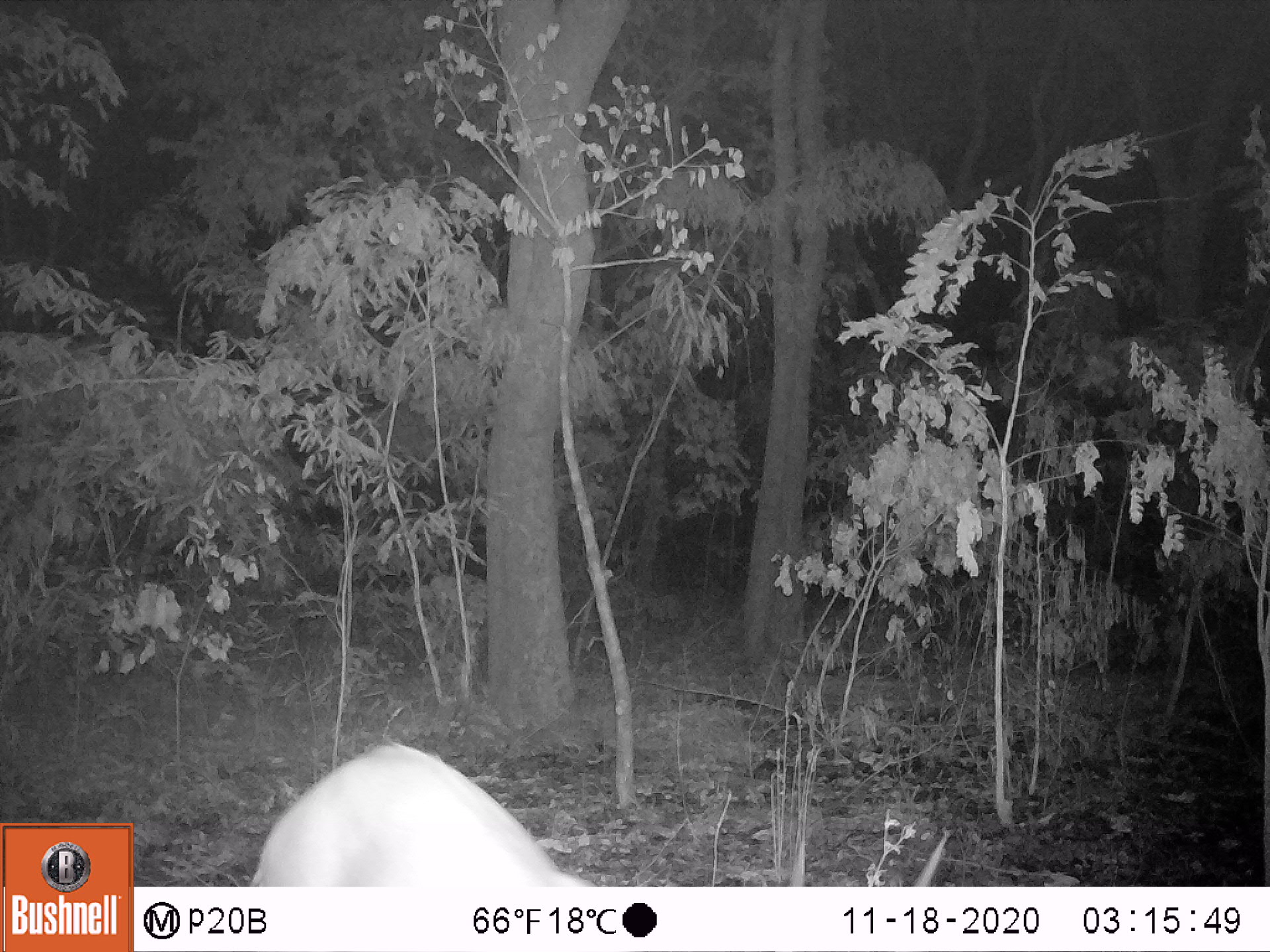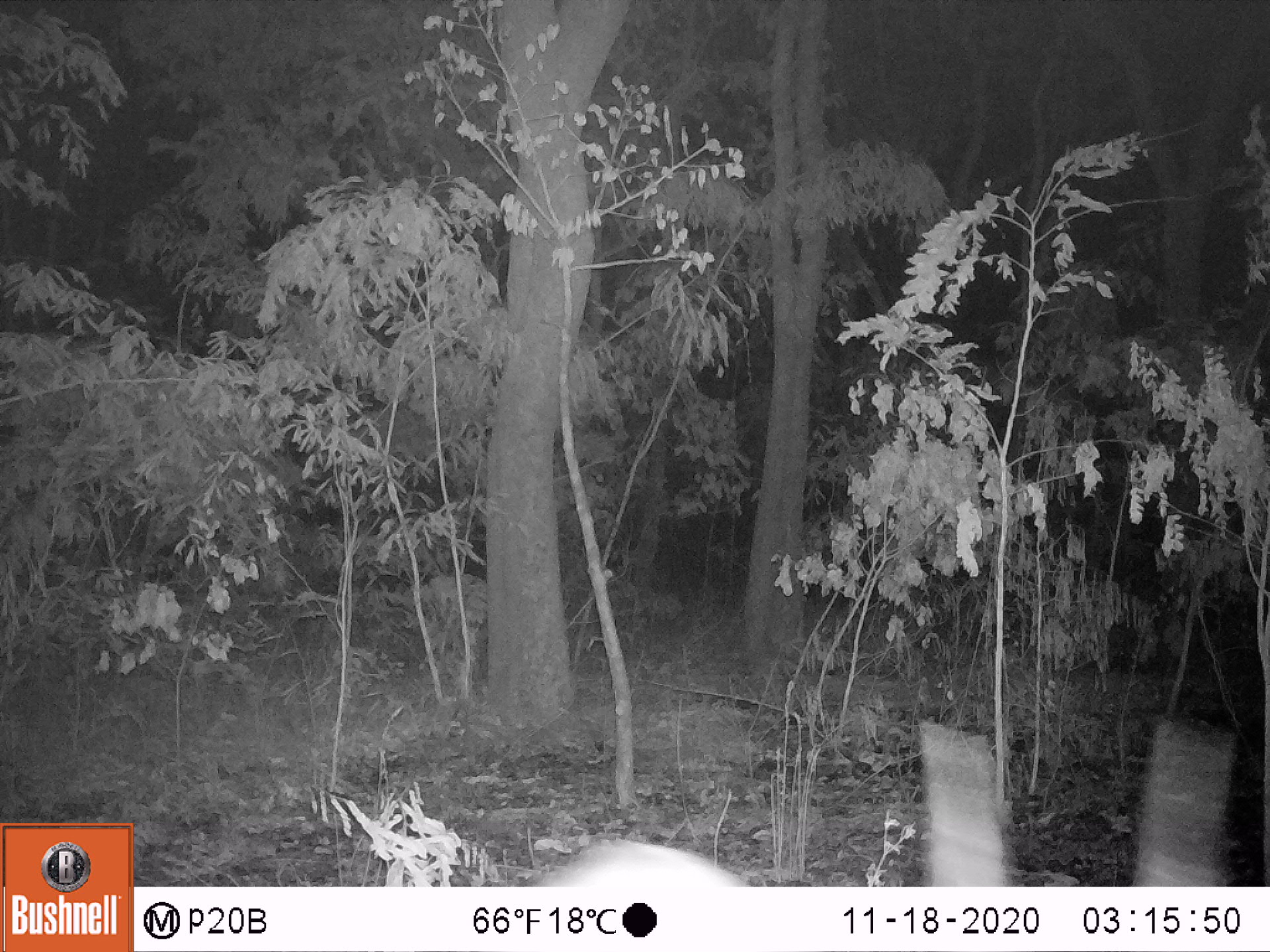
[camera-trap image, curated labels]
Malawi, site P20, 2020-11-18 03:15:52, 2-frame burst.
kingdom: Animalia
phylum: Chordata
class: Mammalia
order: Artiodactyla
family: Bovidae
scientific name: Antilopinae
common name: small antelope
Small antelope (Antilopinae), count 1.